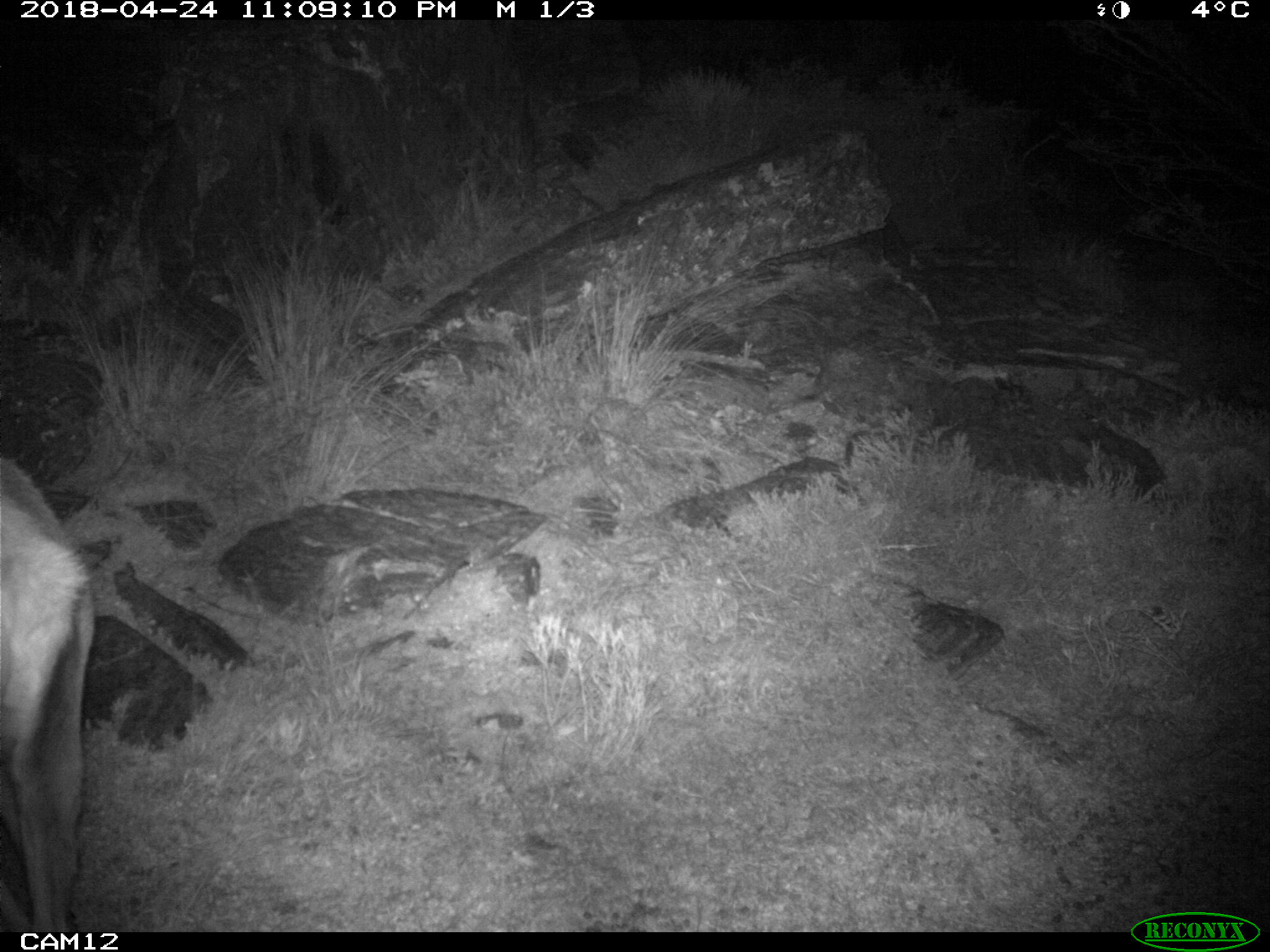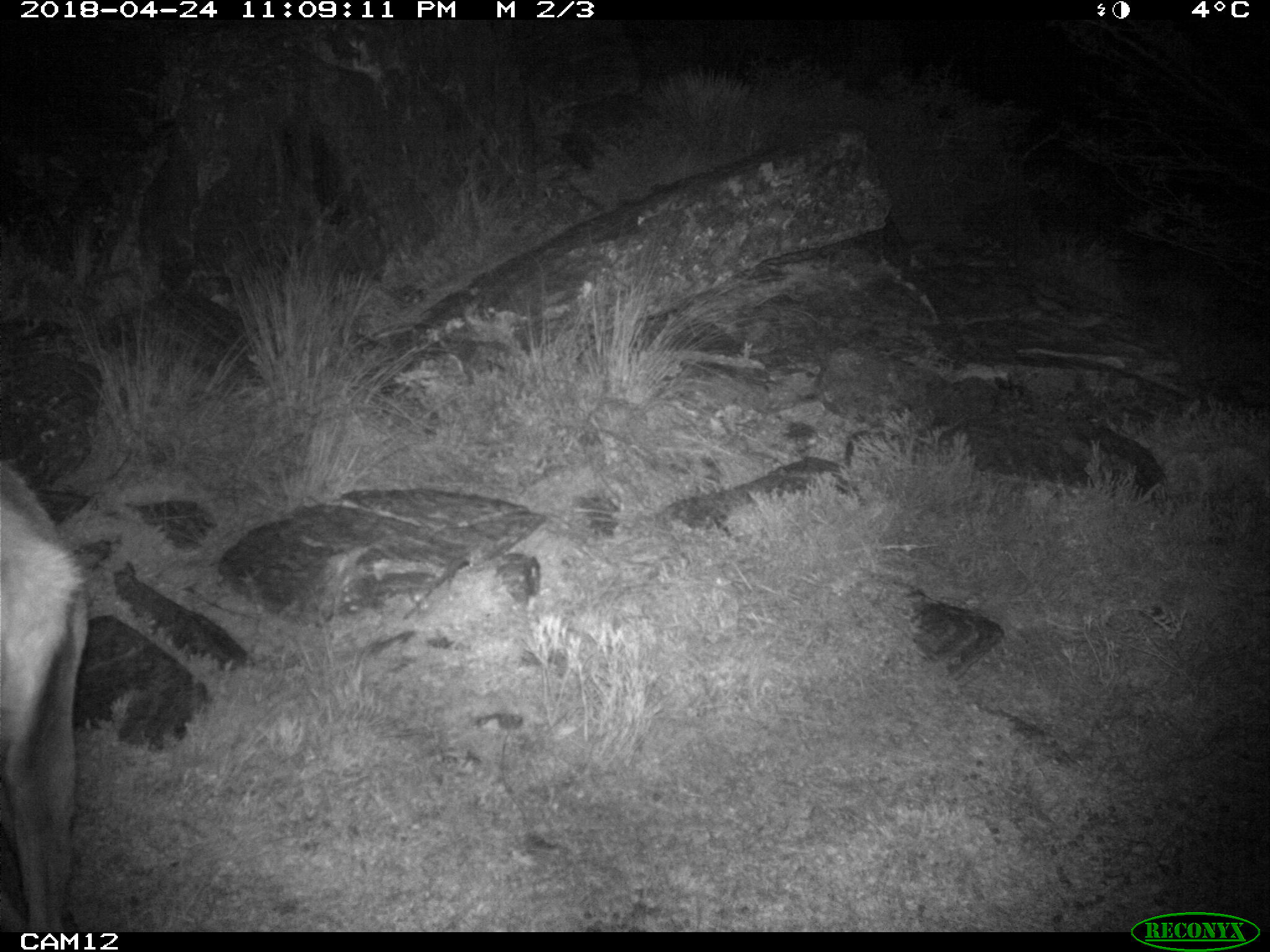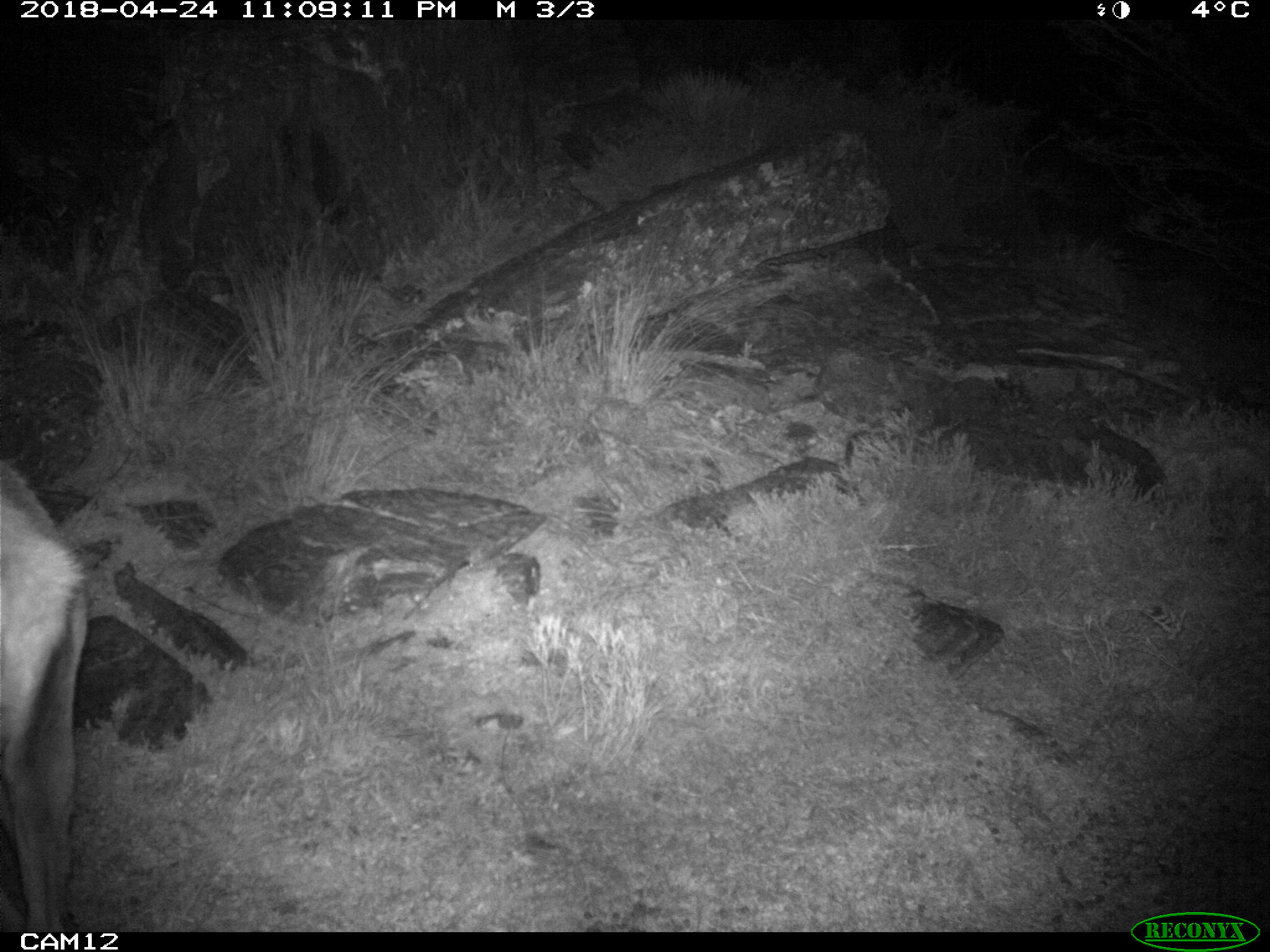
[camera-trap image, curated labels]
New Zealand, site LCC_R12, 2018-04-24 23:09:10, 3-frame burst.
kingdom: Animalia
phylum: Chordata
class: Mammalia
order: Artiodactyla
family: Cervidae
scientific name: Cervidae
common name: deer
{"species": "deer (Cervidae)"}